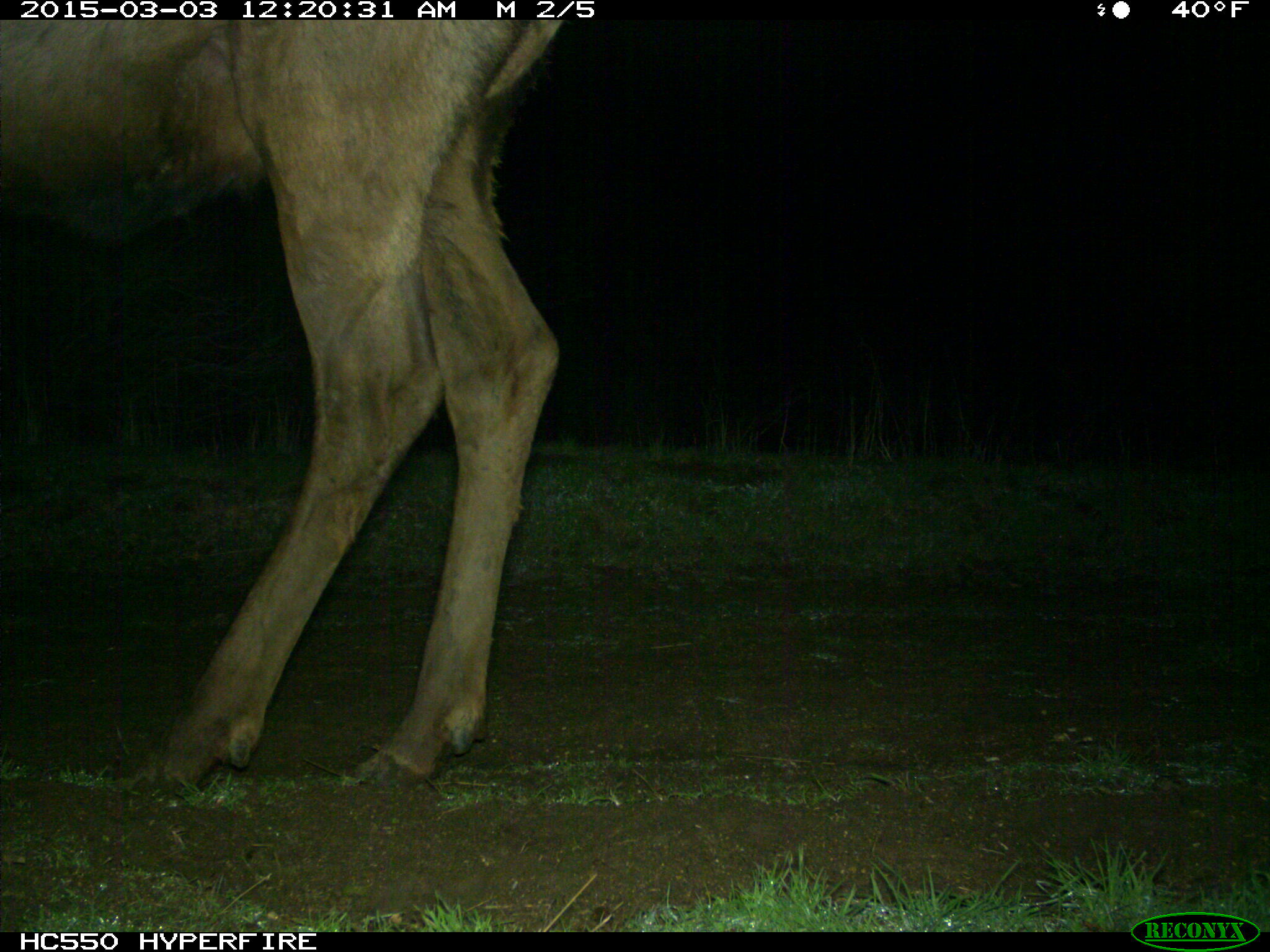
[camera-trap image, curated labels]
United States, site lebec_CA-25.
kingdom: Animalia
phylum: Chordata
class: Mammalia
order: Artiodactyla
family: Cervidae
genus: Cervus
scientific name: Cervus canadensis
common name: elk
Cervus canadensis (elk).